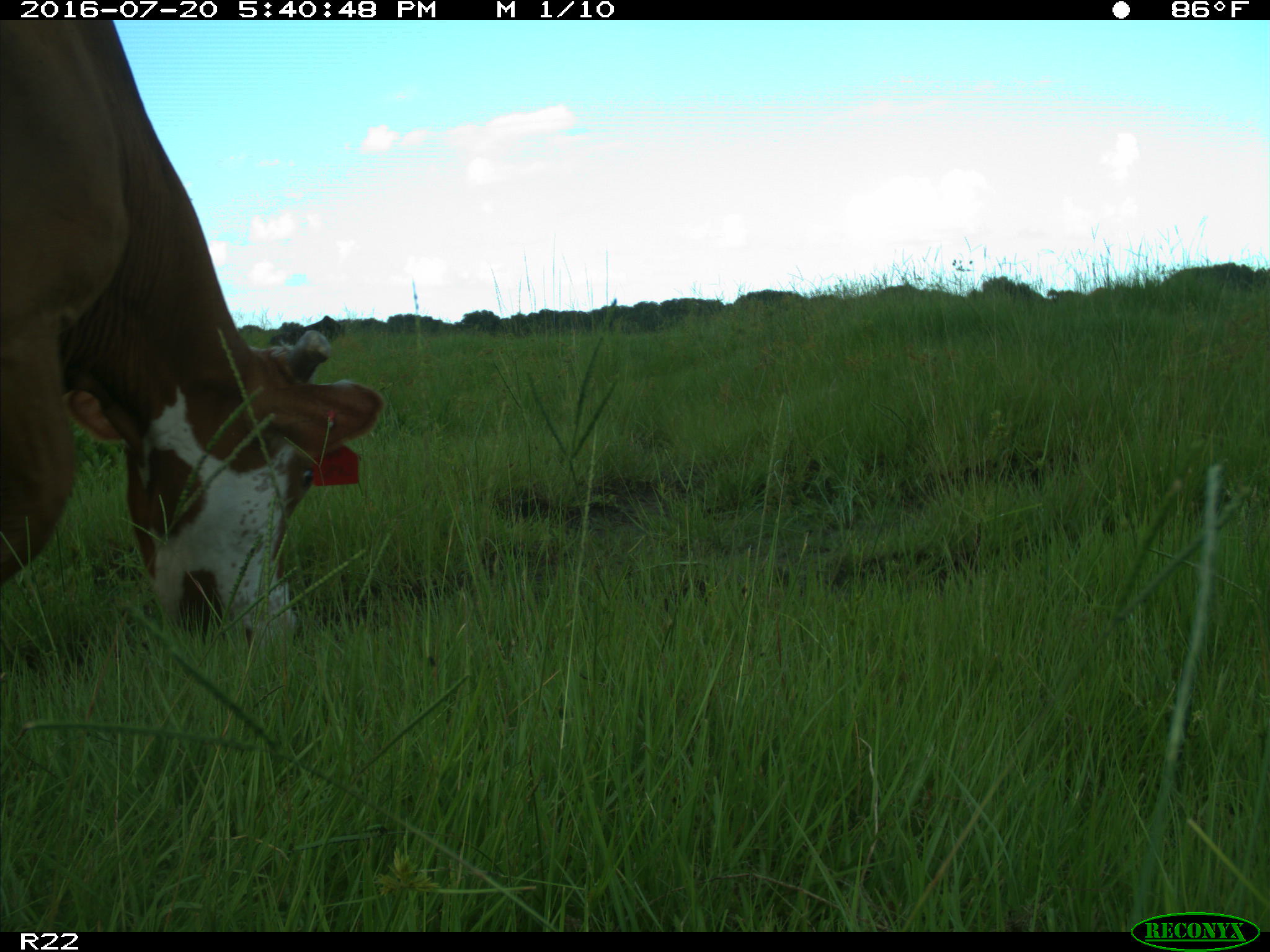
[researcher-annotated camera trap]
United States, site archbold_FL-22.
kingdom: Animalia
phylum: Chordata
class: Mammalia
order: Artiodactyla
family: Bovidae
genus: Bos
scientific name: Bos taurus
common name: domestic cow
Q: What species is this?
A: Bos taurus (domestic cow).